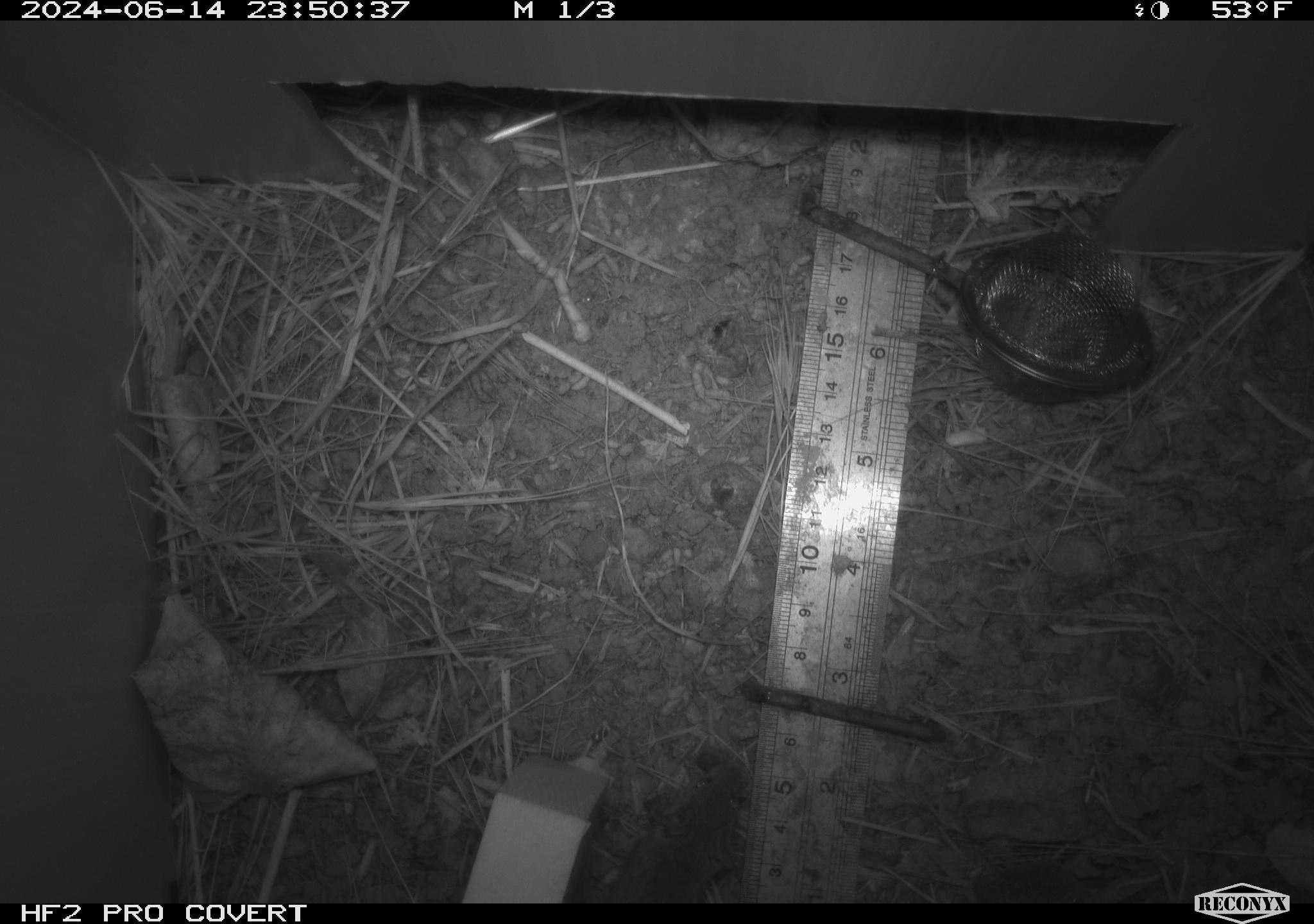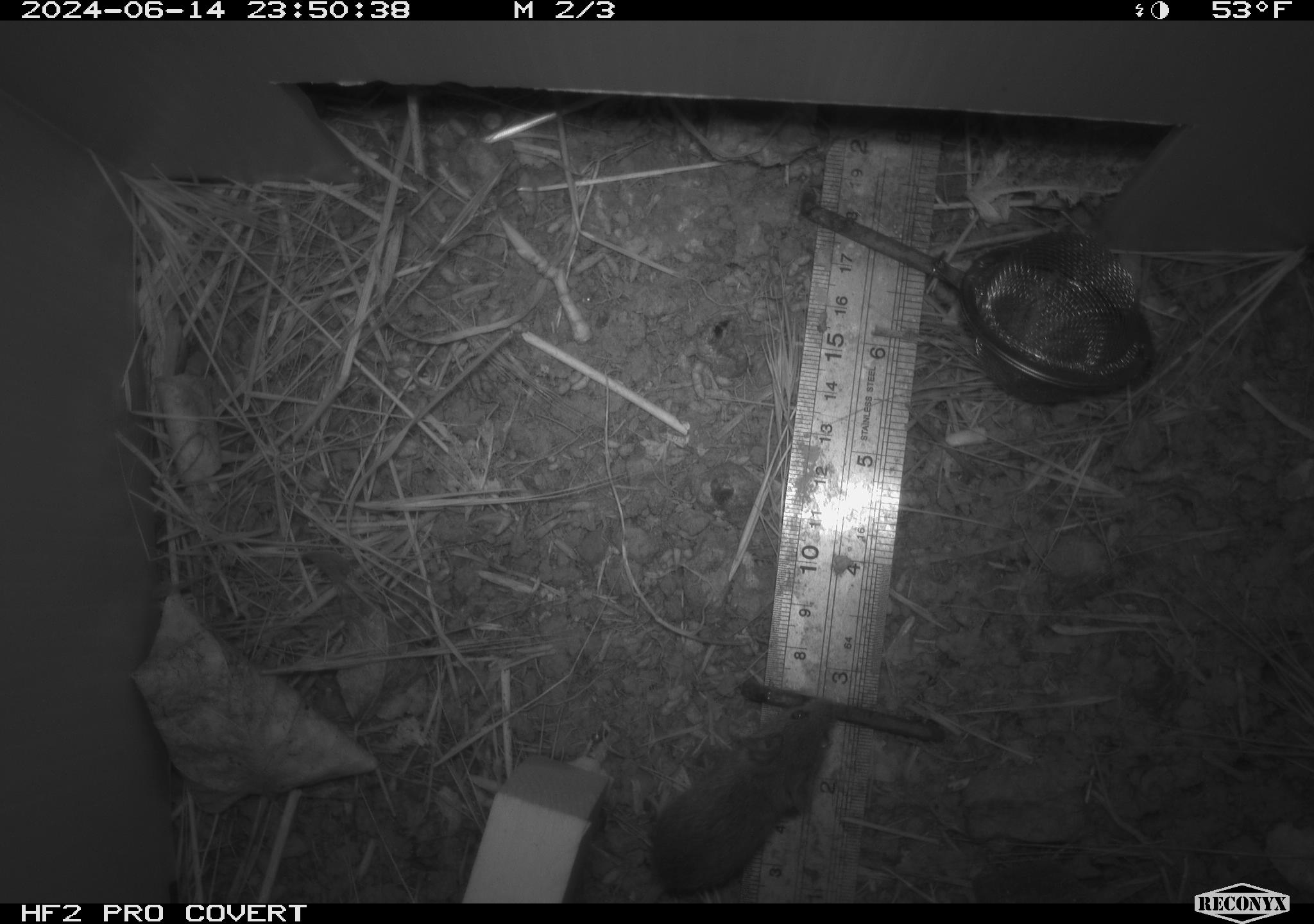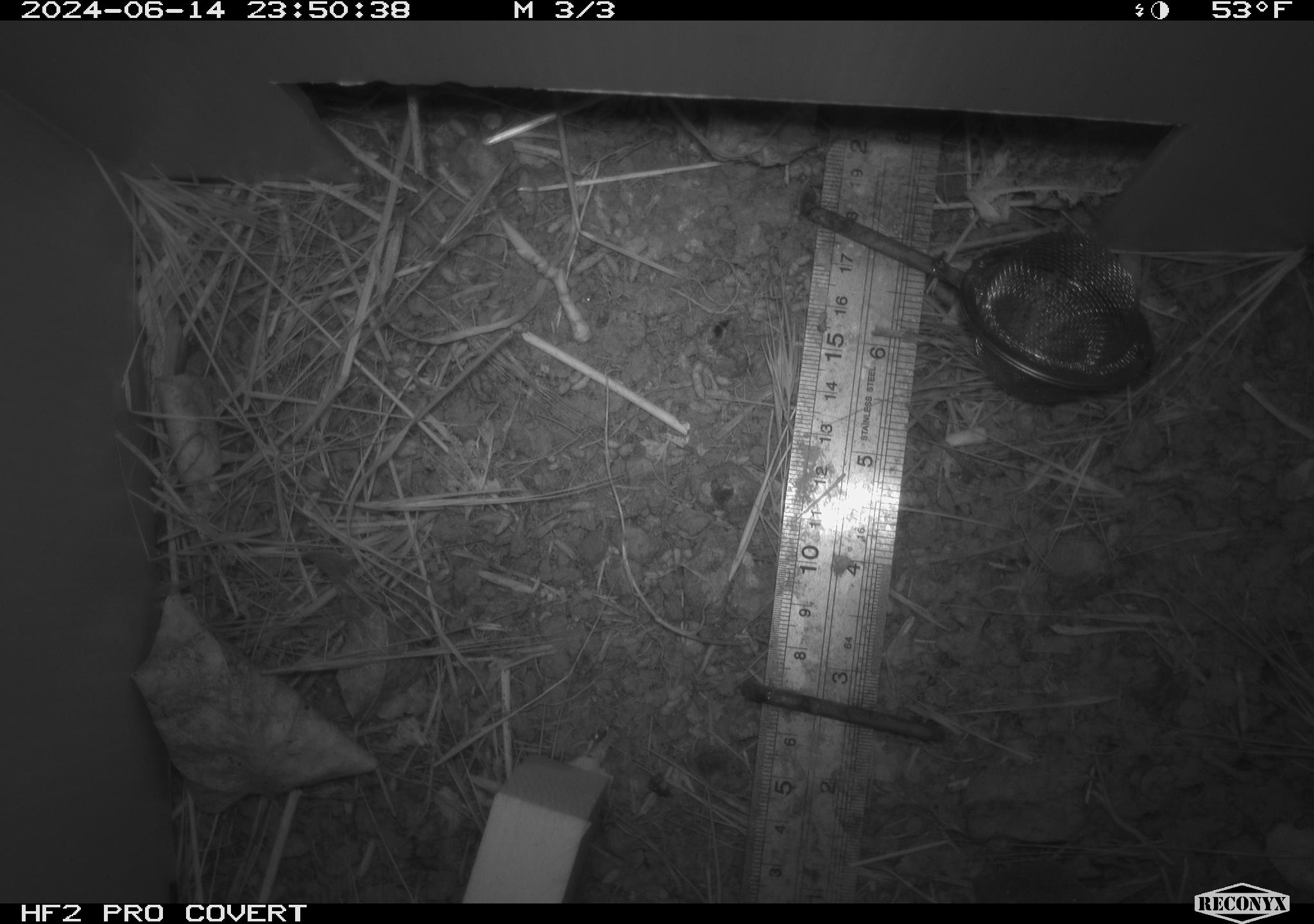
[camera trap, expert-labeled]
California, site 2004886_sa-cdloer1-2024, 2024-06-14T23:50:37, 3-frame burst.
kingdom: Animalia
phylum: Chordata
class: Mammalia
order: Rodentia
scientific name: Rodentia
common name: mouse species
Mouse species (Rodentia).